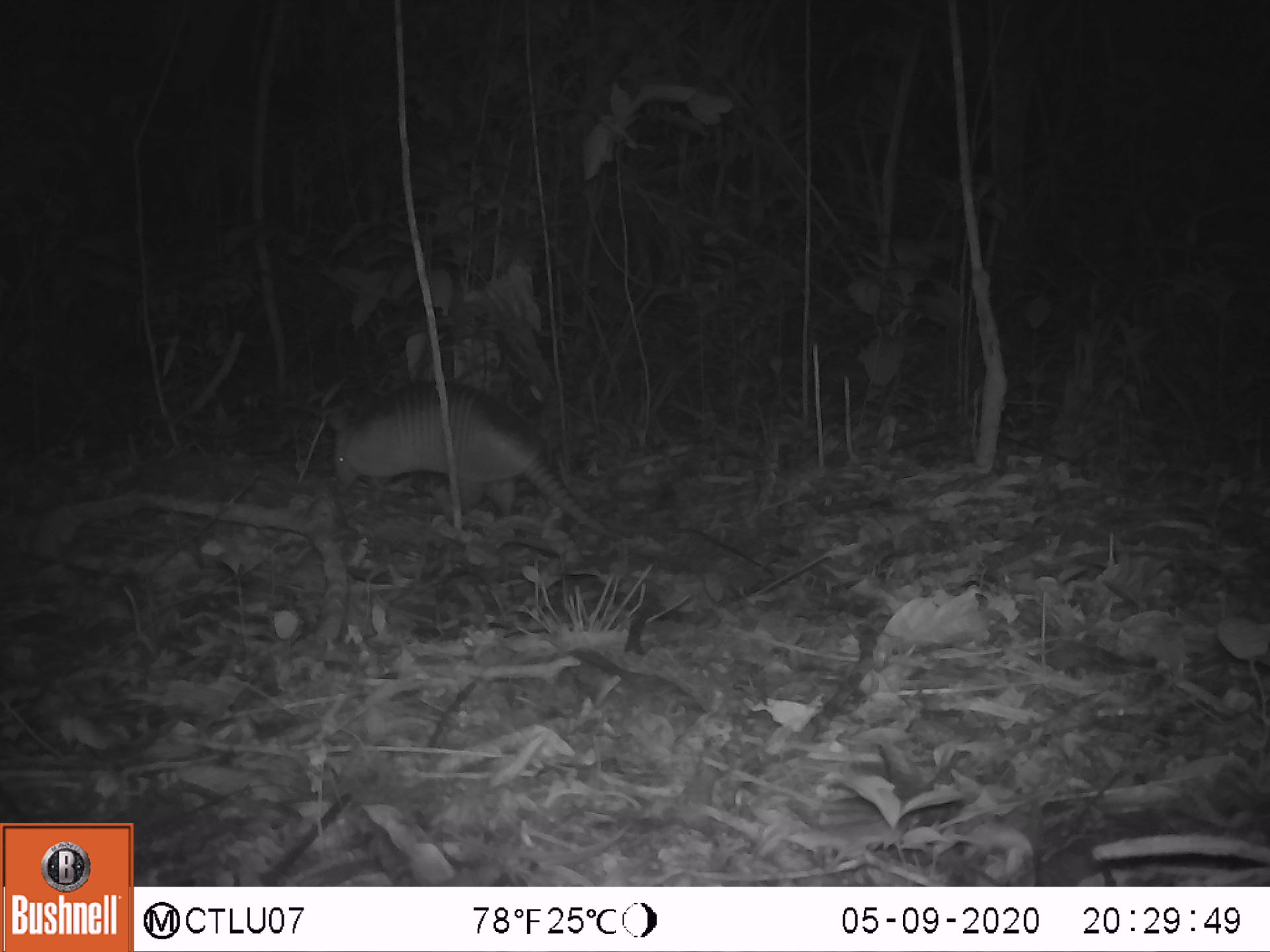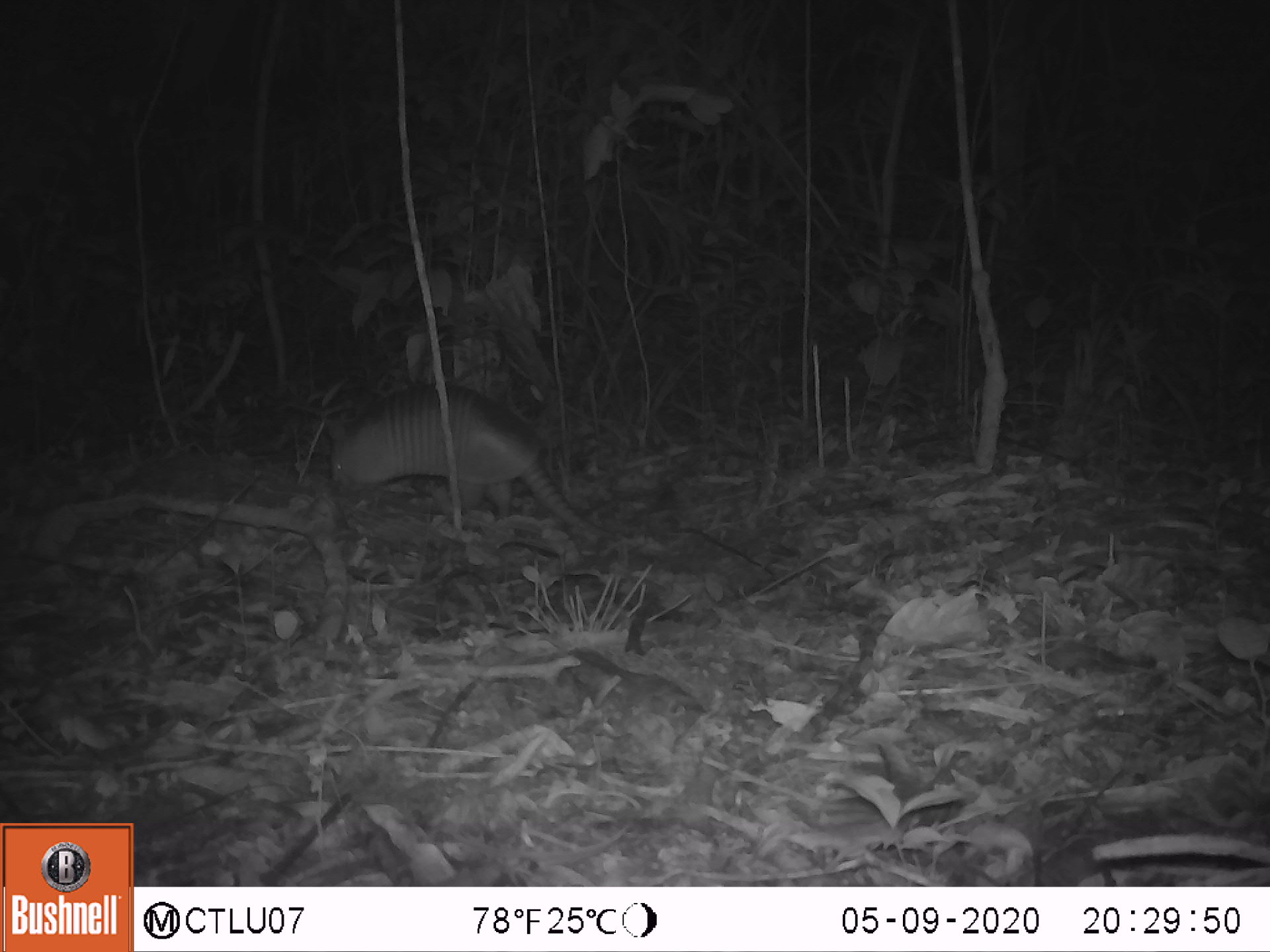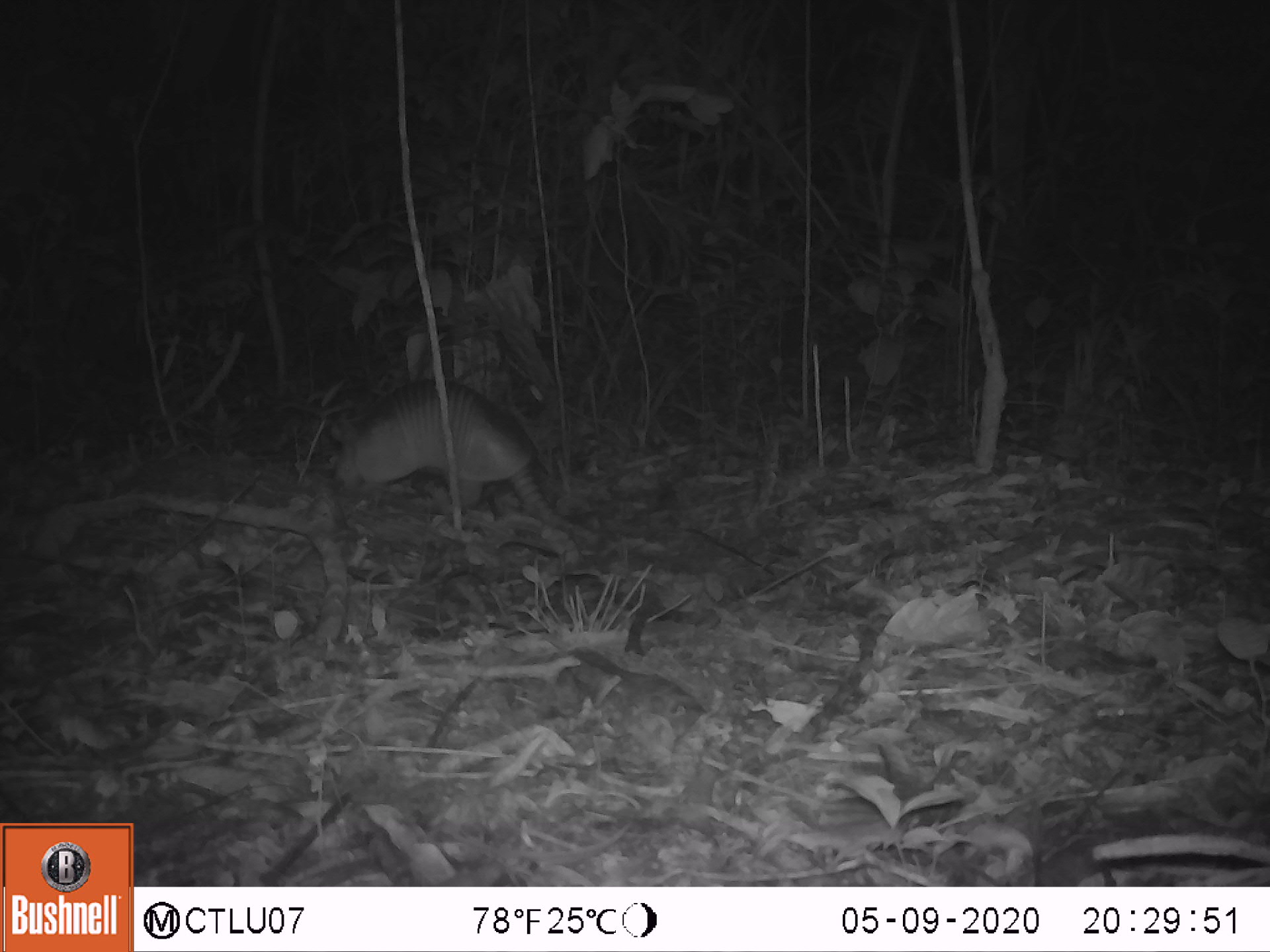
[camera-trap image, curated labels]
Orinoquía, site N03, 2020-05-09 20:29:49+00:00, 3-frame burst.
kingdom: Animalia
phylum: Chordata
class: Mammalia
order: Cingulata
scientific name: Cingulata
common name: armadillo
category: unknown armadillo